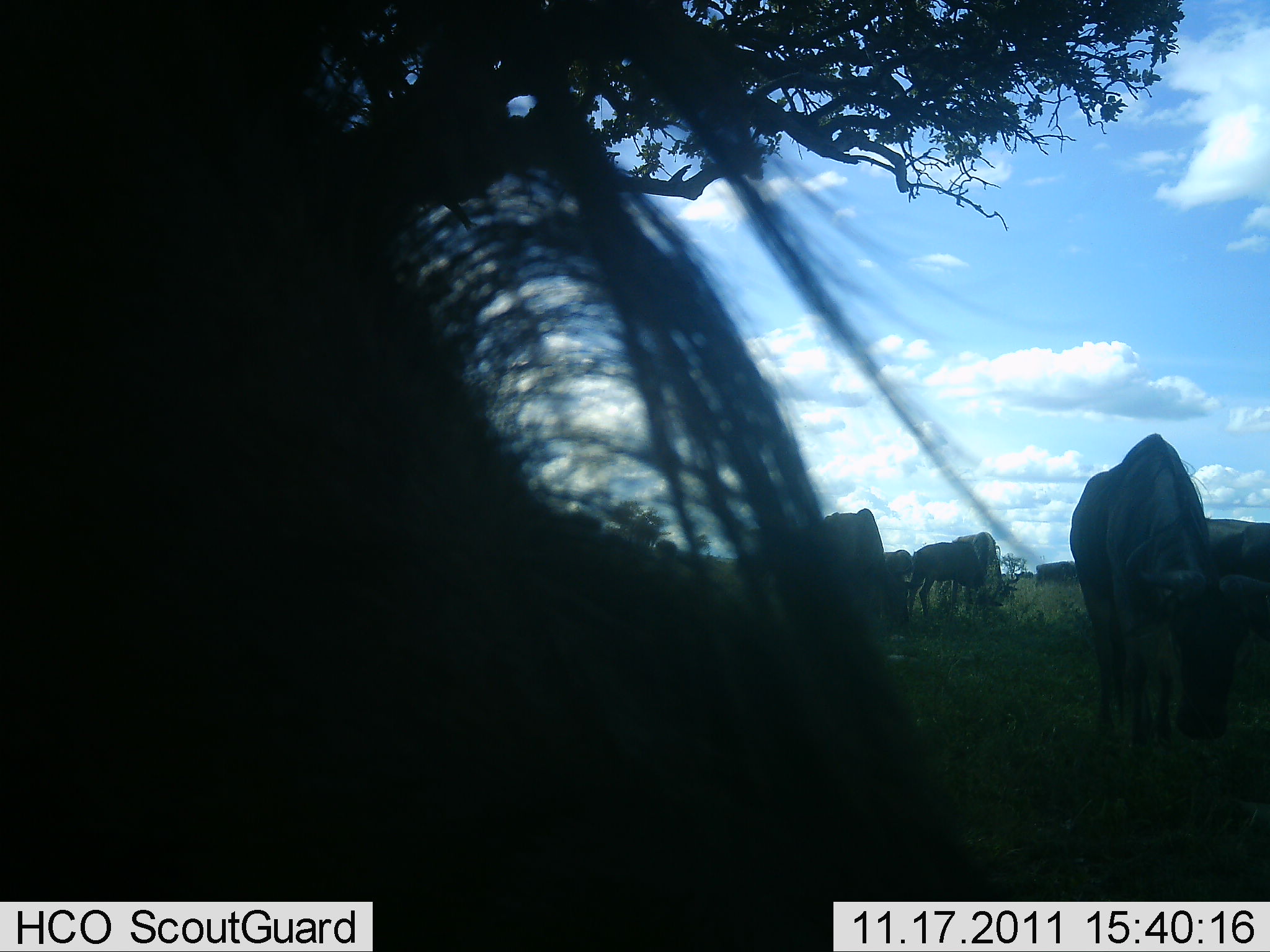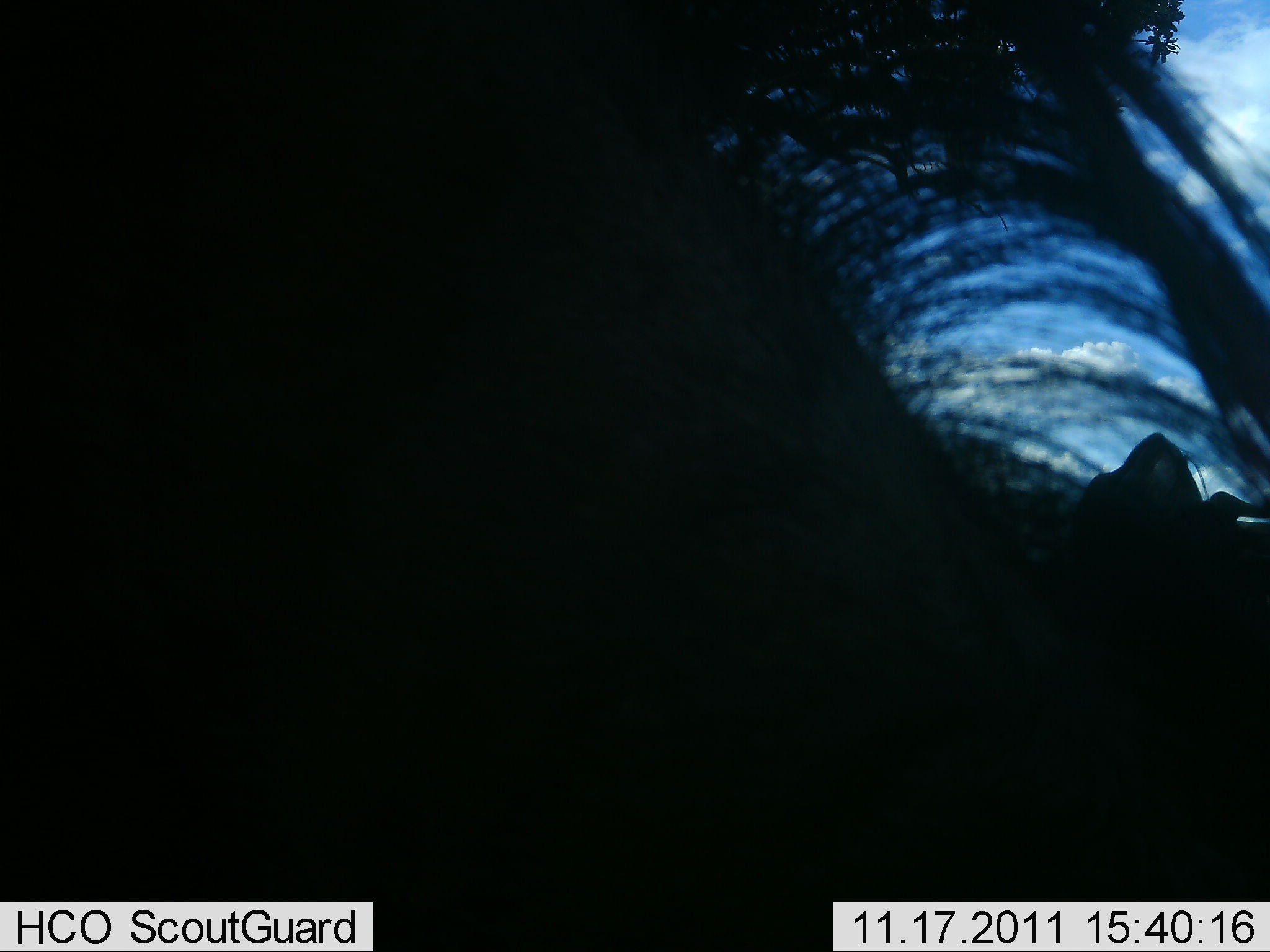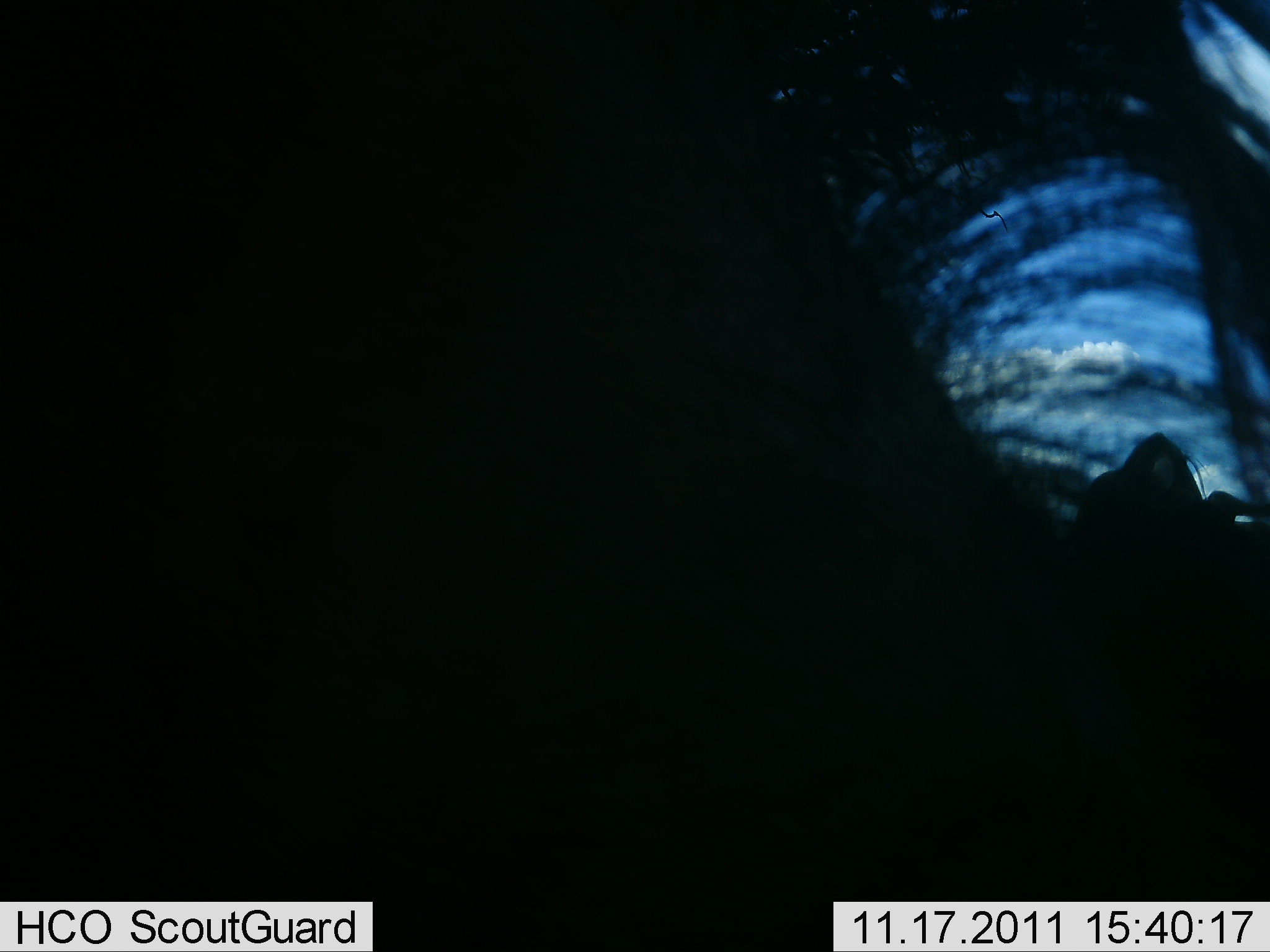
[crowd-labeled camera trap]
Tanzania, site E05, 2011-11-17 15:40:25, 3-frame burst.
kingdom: Animalia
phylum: Chordata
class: Mammalia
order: Artiodactyla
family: Bovidae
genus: Connochaetes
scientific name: Connochaetes taurinus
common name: blue wildebeest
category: wildebeest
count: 6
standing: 58%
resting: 8%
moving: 25%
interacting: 8%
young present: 0%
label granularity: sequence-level